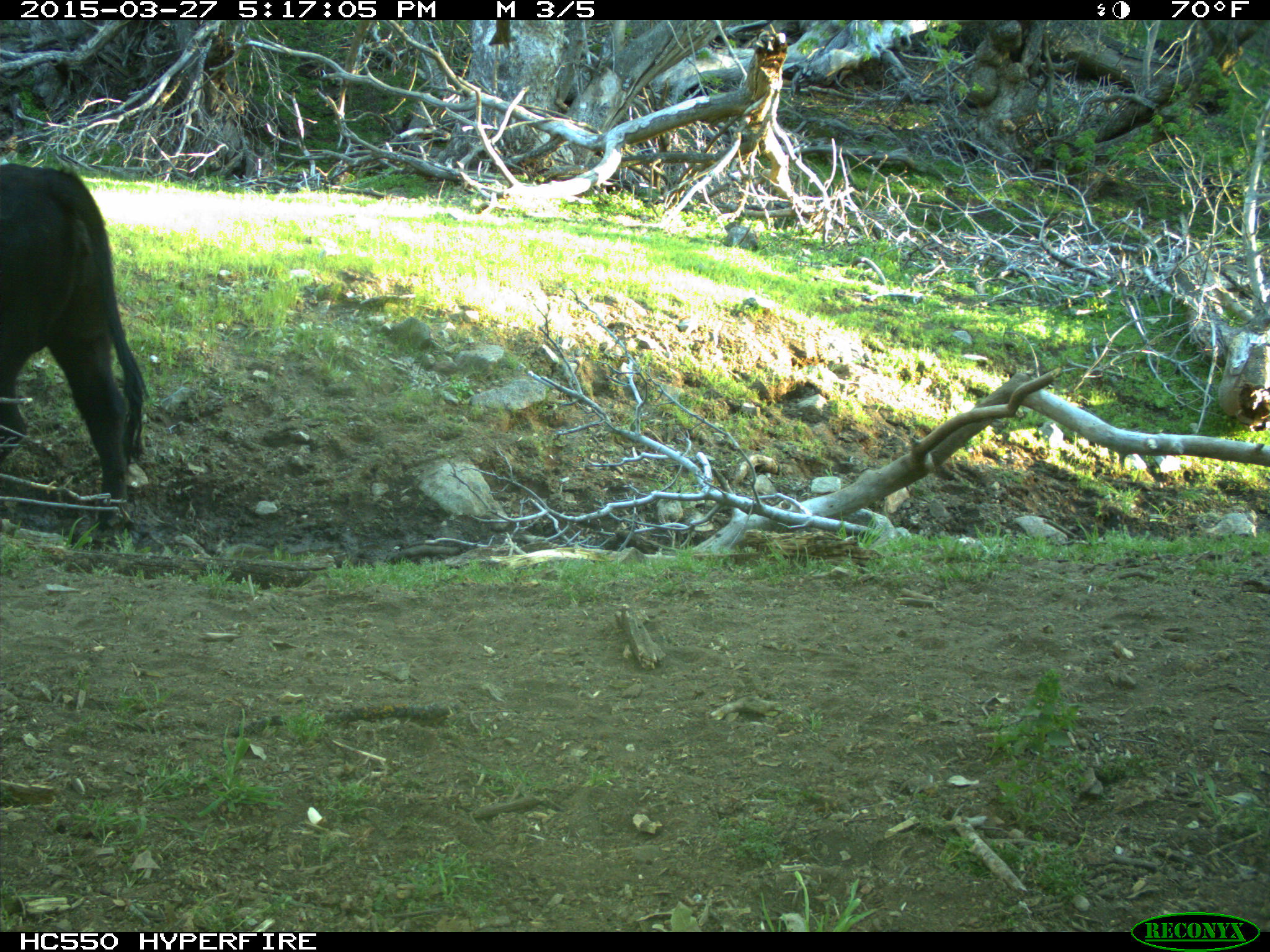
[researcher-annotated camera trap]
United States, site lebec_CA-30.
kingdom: Animalia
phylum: Chordata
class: Mammalia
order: Artiodactyla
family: Bovidae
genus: Bos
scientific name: Bos taurus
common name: domestic cow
Bos taurus (domestic cow).